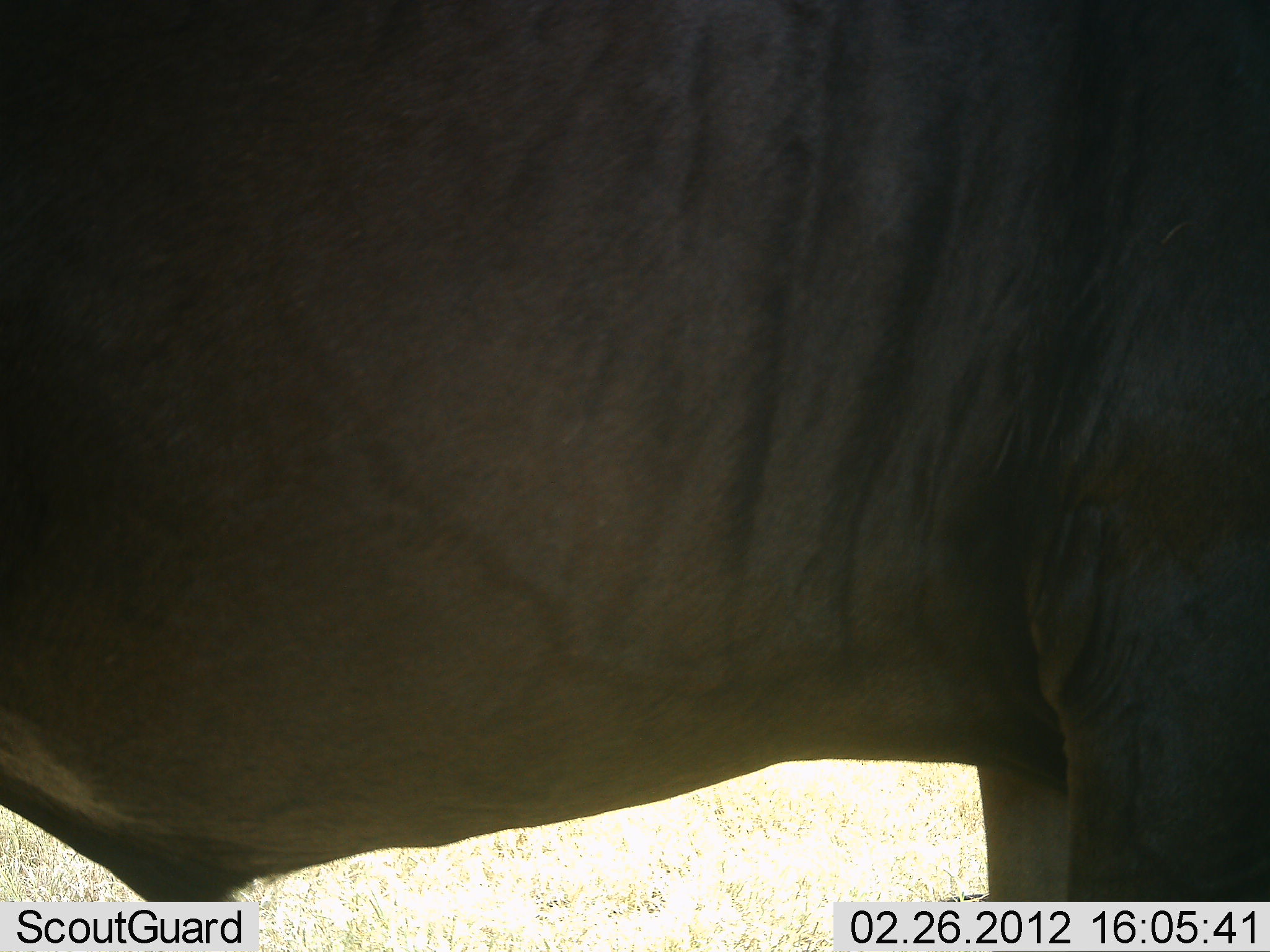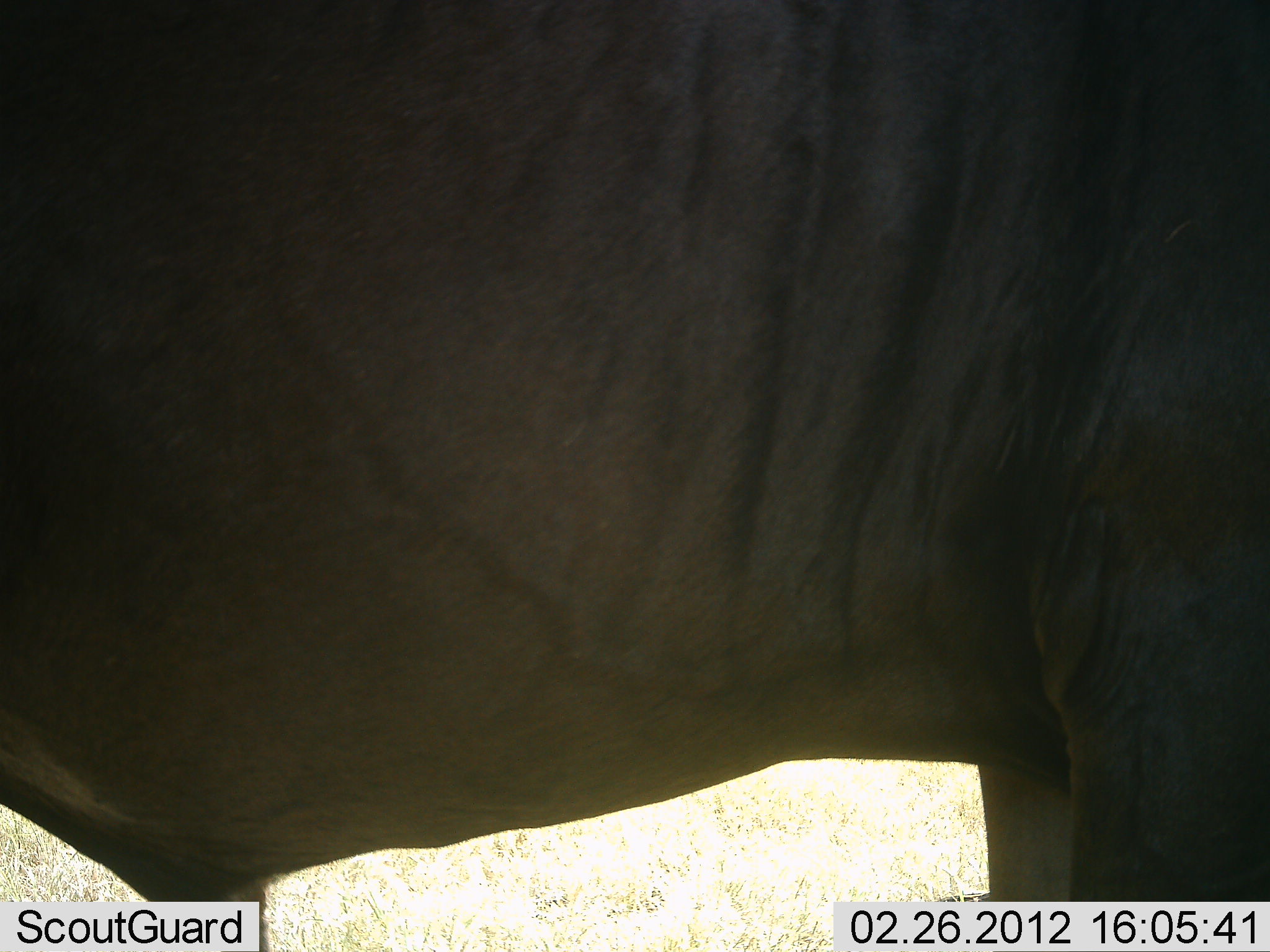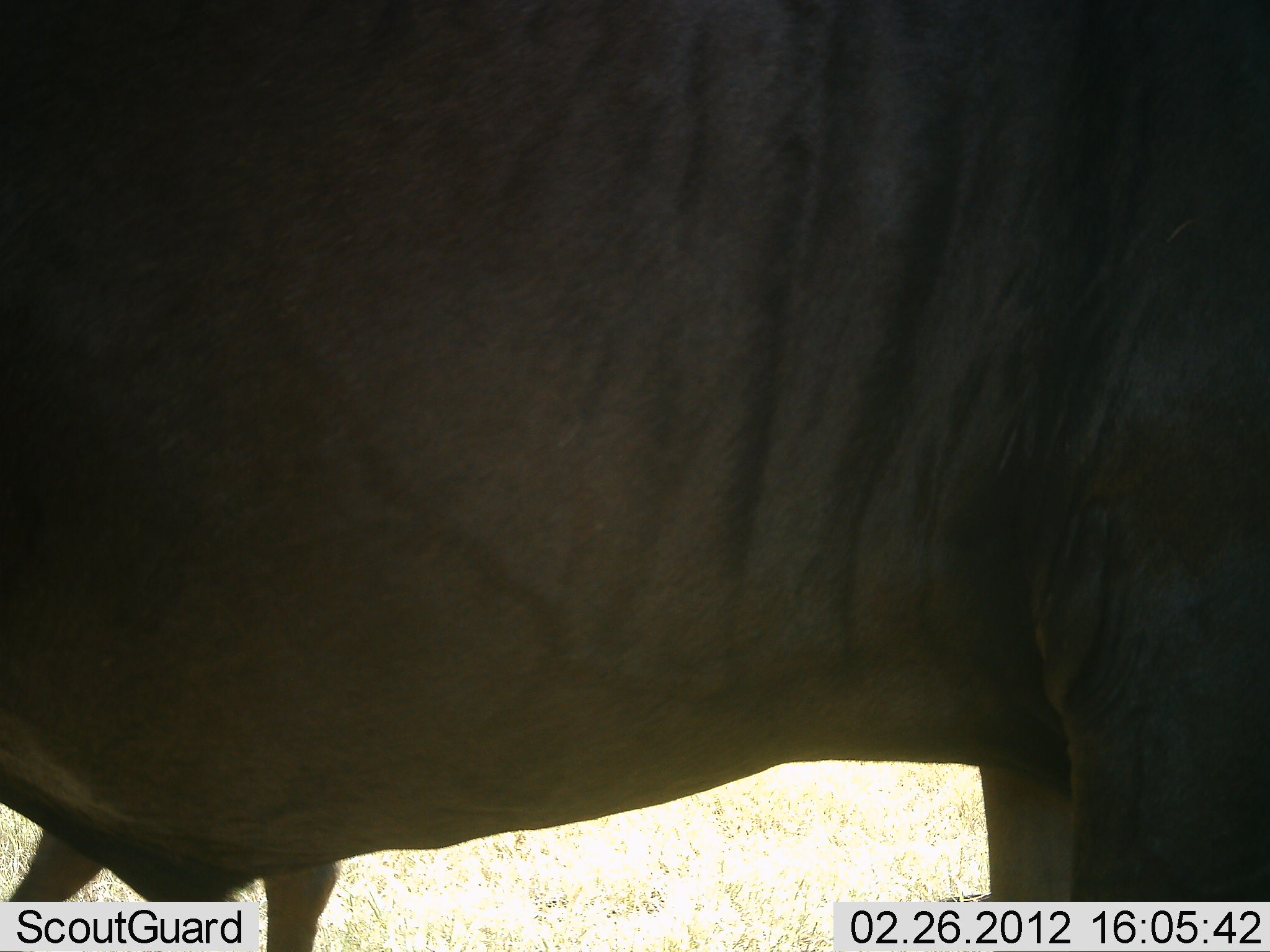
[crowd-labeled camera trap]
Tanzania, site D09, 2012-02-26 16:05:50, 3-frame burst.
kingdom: Animalia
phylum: Chordata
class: Mammalia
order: Artiodactyla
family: Bovidae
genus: Connochaetes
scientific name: Connochaetes taurinus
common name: blue wildebeest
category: wildebeest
Wildebeest (blue wildebeest) (Connochaetes taurinus), count 1. Behavior (volunteer vote fractions): standing 100%, resting 0%, moving 13%, interacting 0%. Young present (vote fraction): 7%. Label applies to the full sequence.